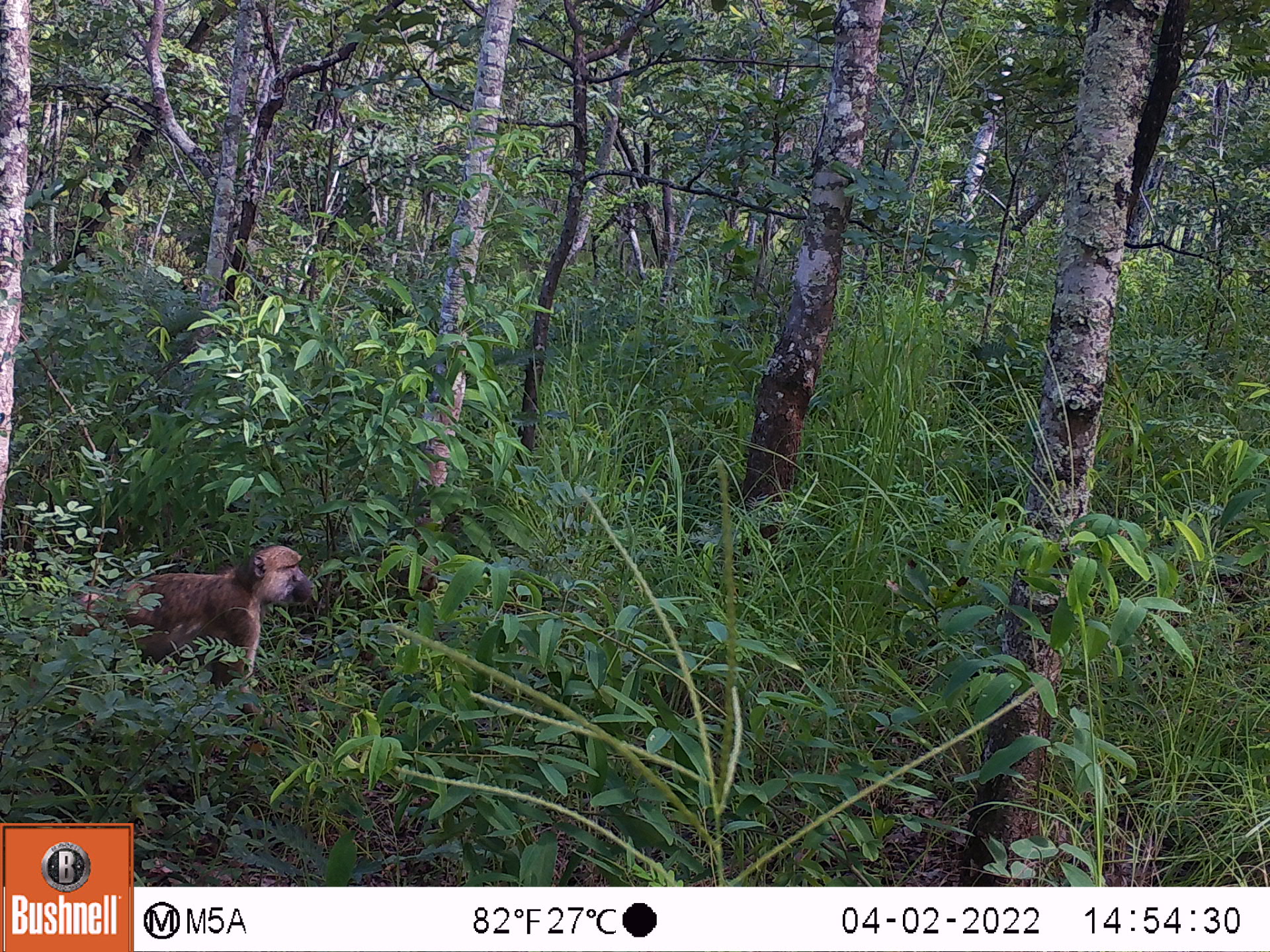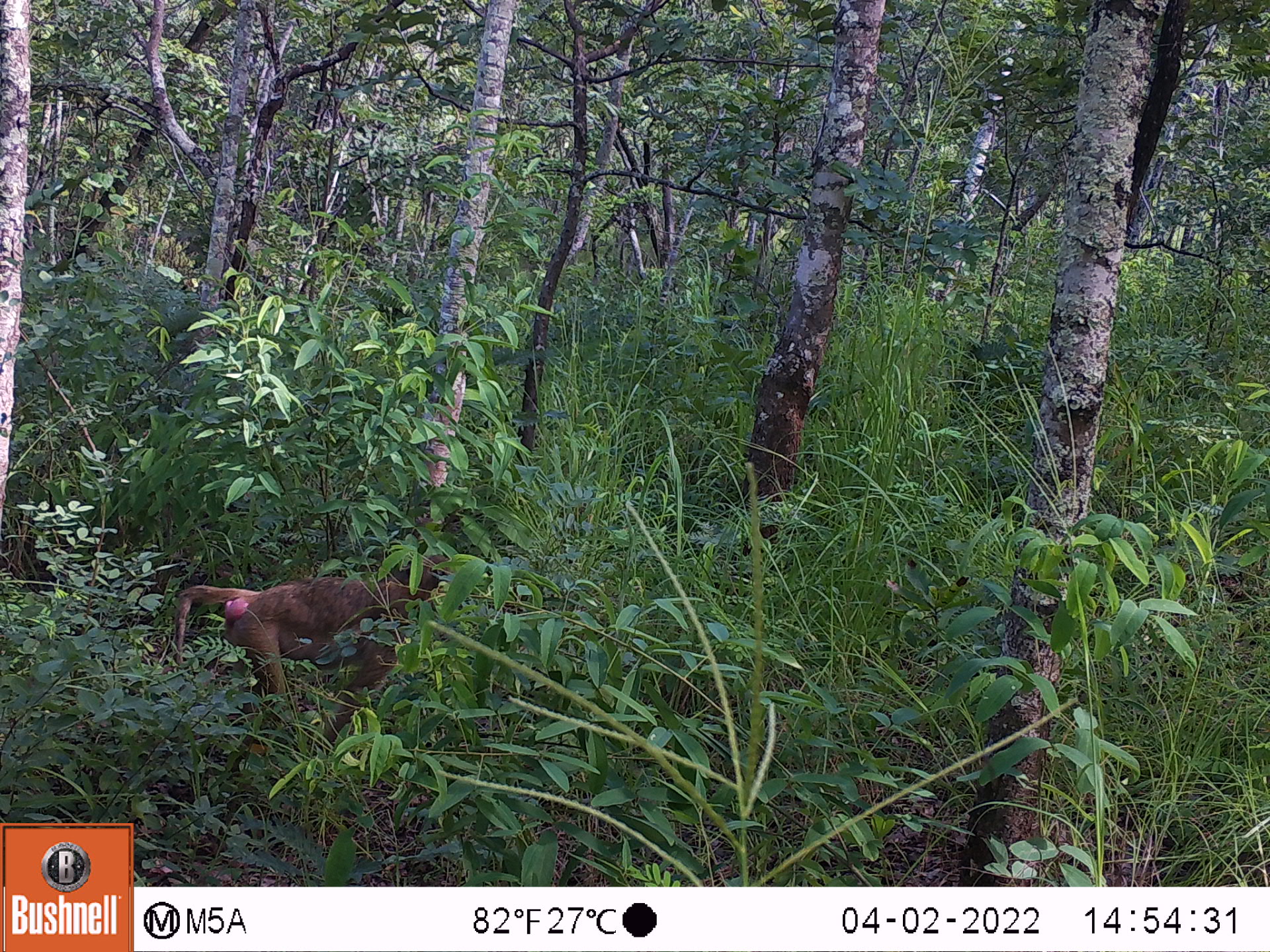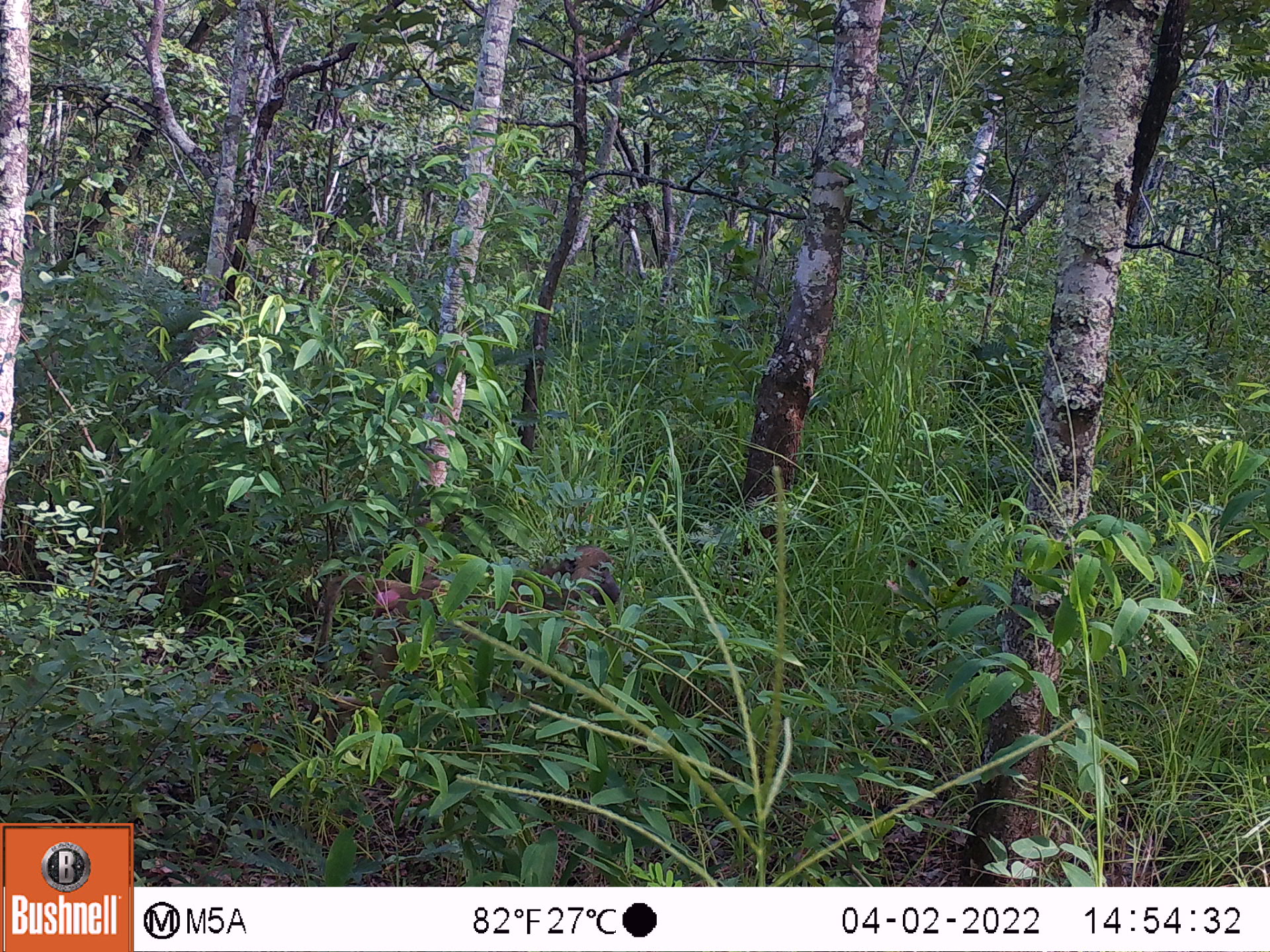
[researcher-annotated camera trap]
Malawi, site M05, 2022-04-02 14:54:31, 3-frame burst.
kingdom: Animalia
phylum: Chordata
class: Mammalia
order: Primates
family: Cercopithecidae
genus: Papio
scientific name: Papio cynocephalus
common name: yellow baboon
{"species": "yellow baboon (Papio cynocephalus)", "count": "1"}